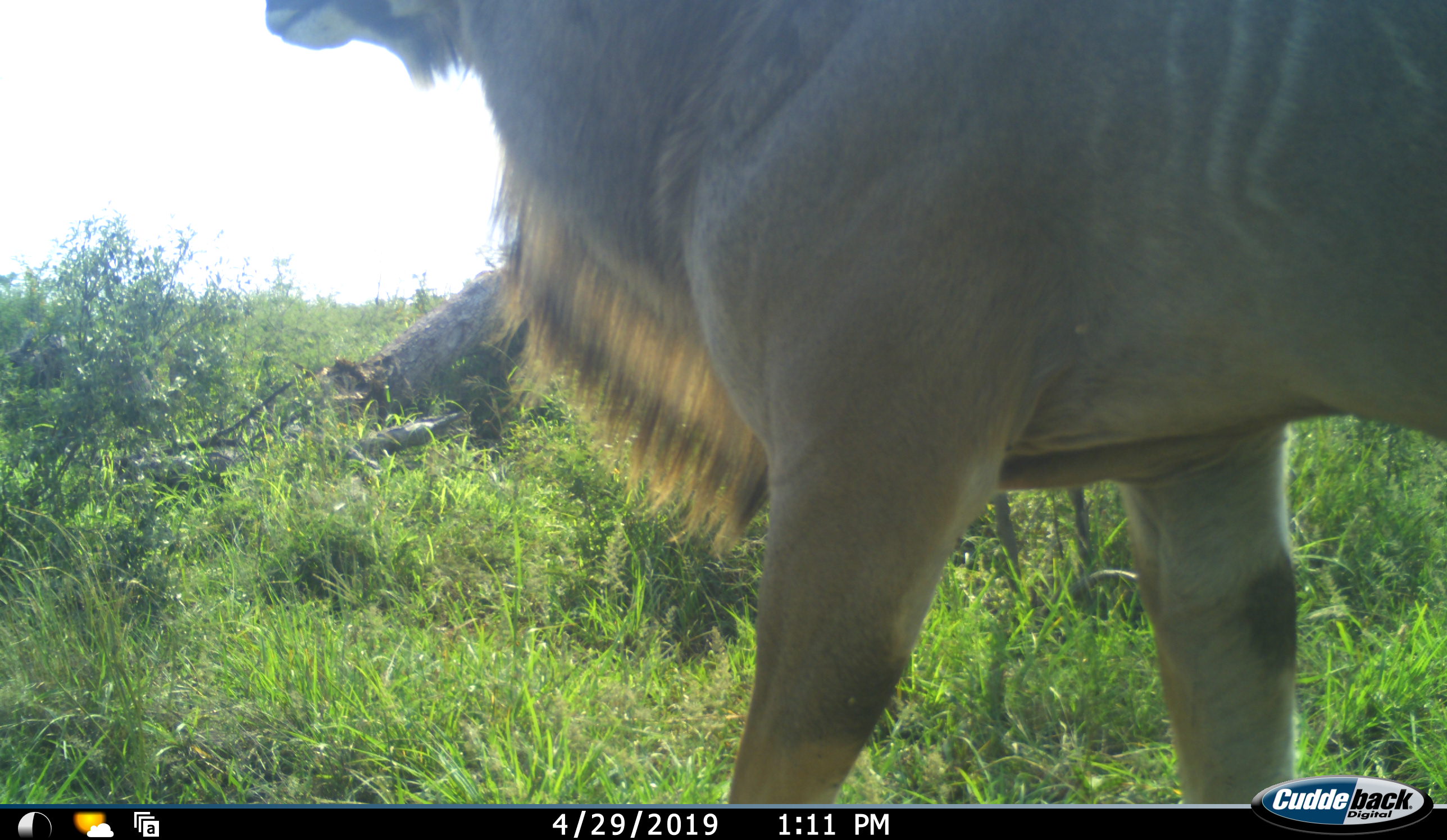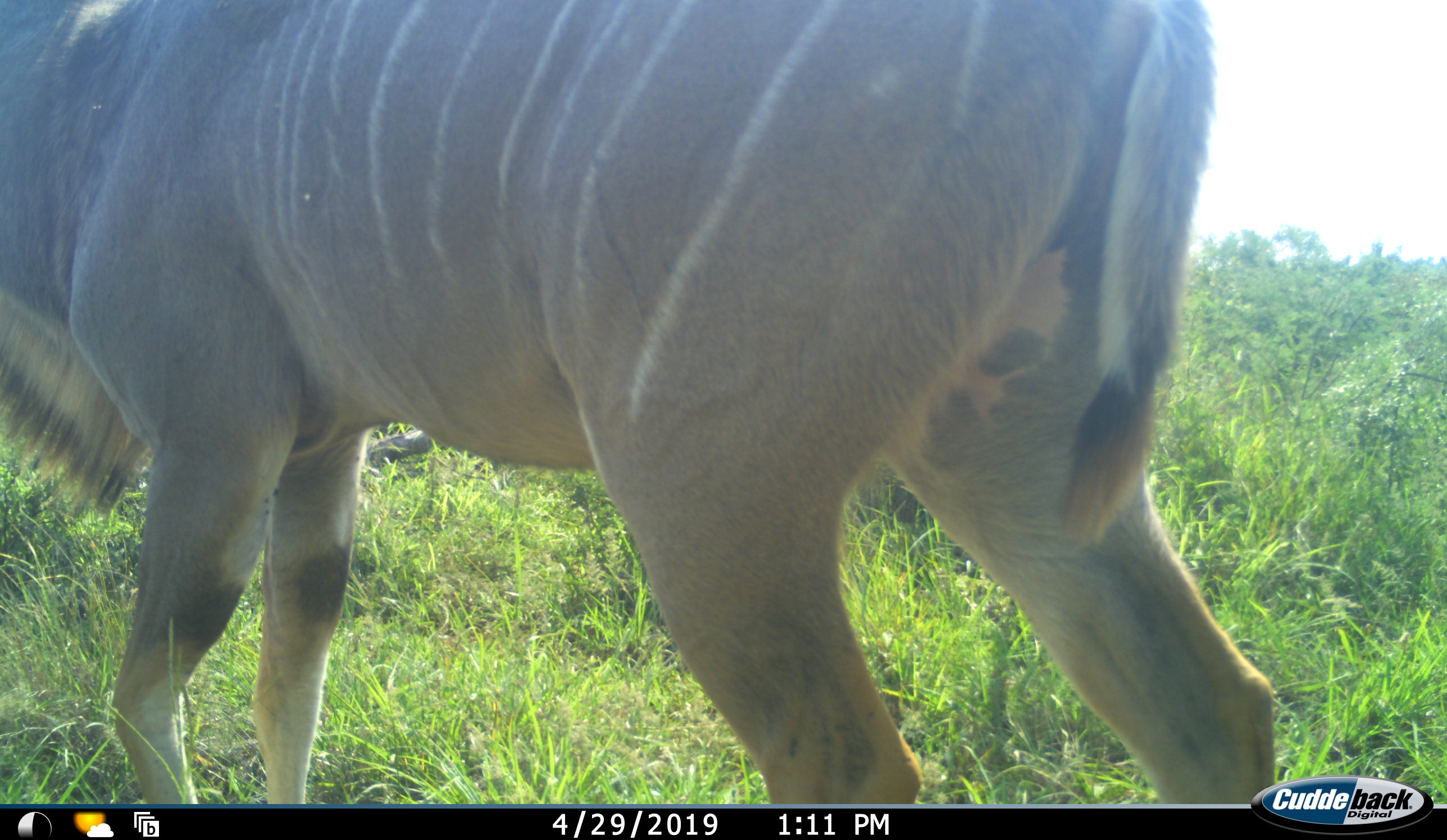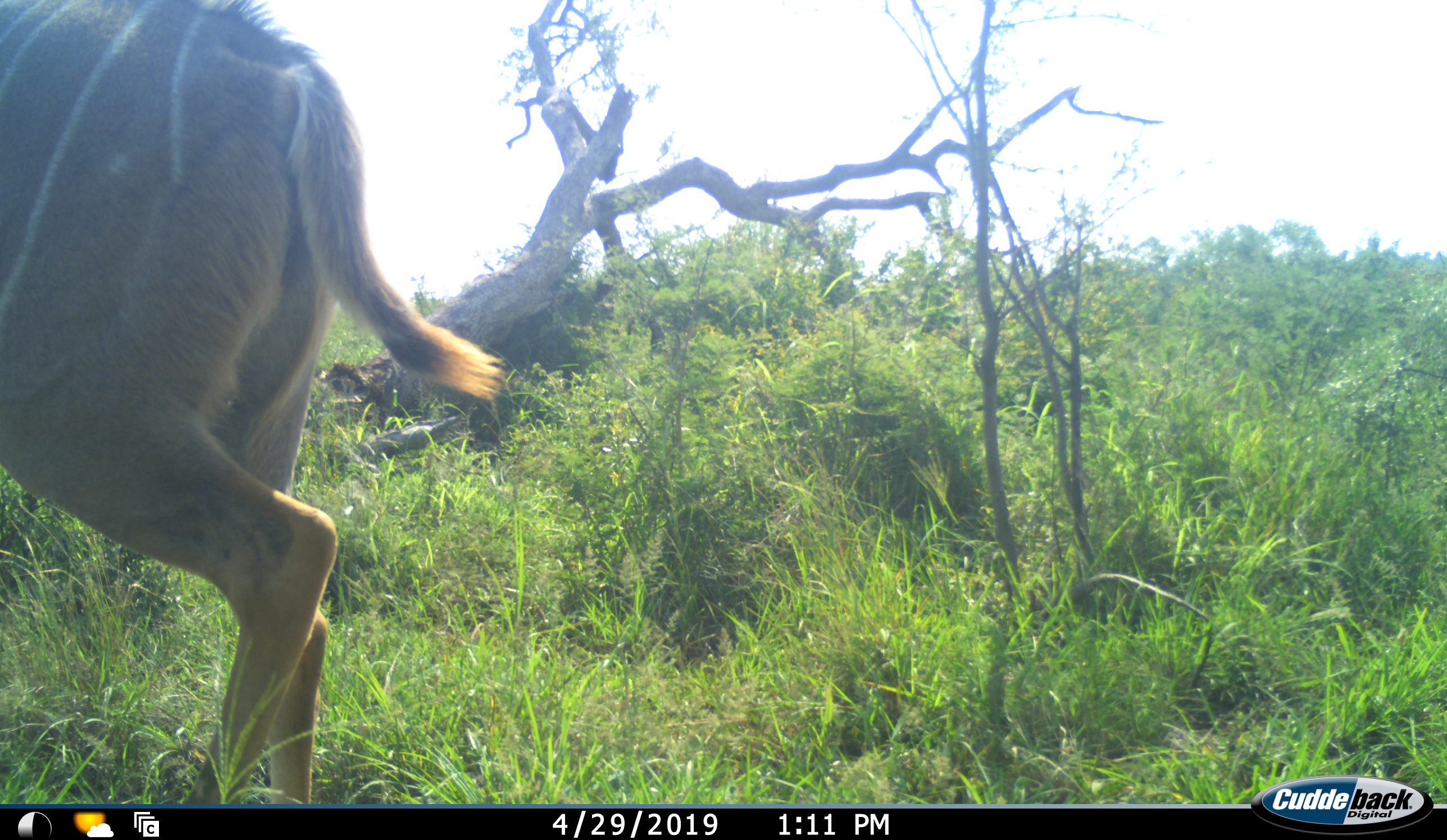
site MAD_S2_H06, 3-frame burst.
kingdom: Animalia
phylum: Chordata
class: Mammalia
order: Artiodactyla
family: Bovidae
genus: Tragelaphus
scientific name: Tragelaphus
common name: kudu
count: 1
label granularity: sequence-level